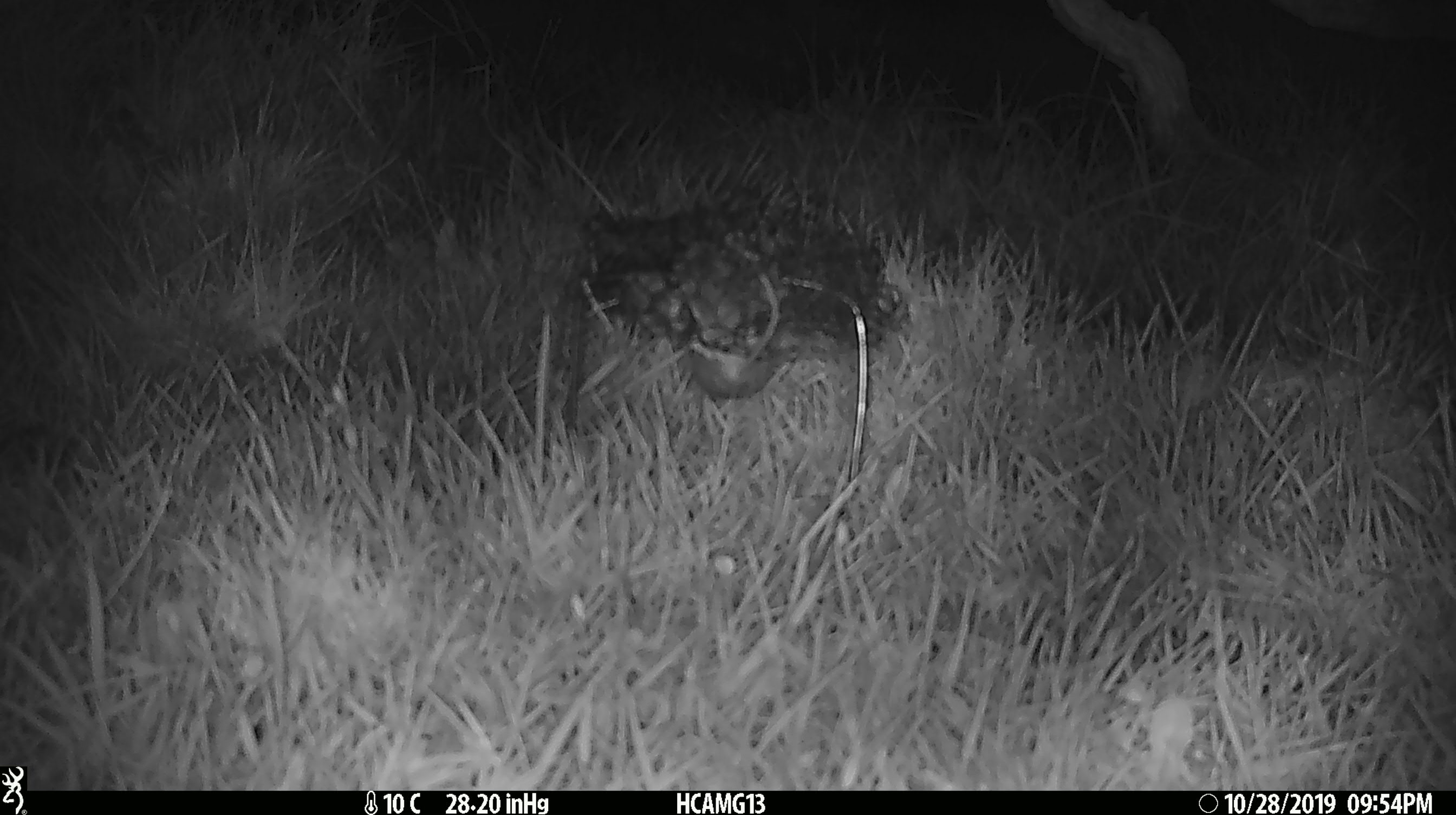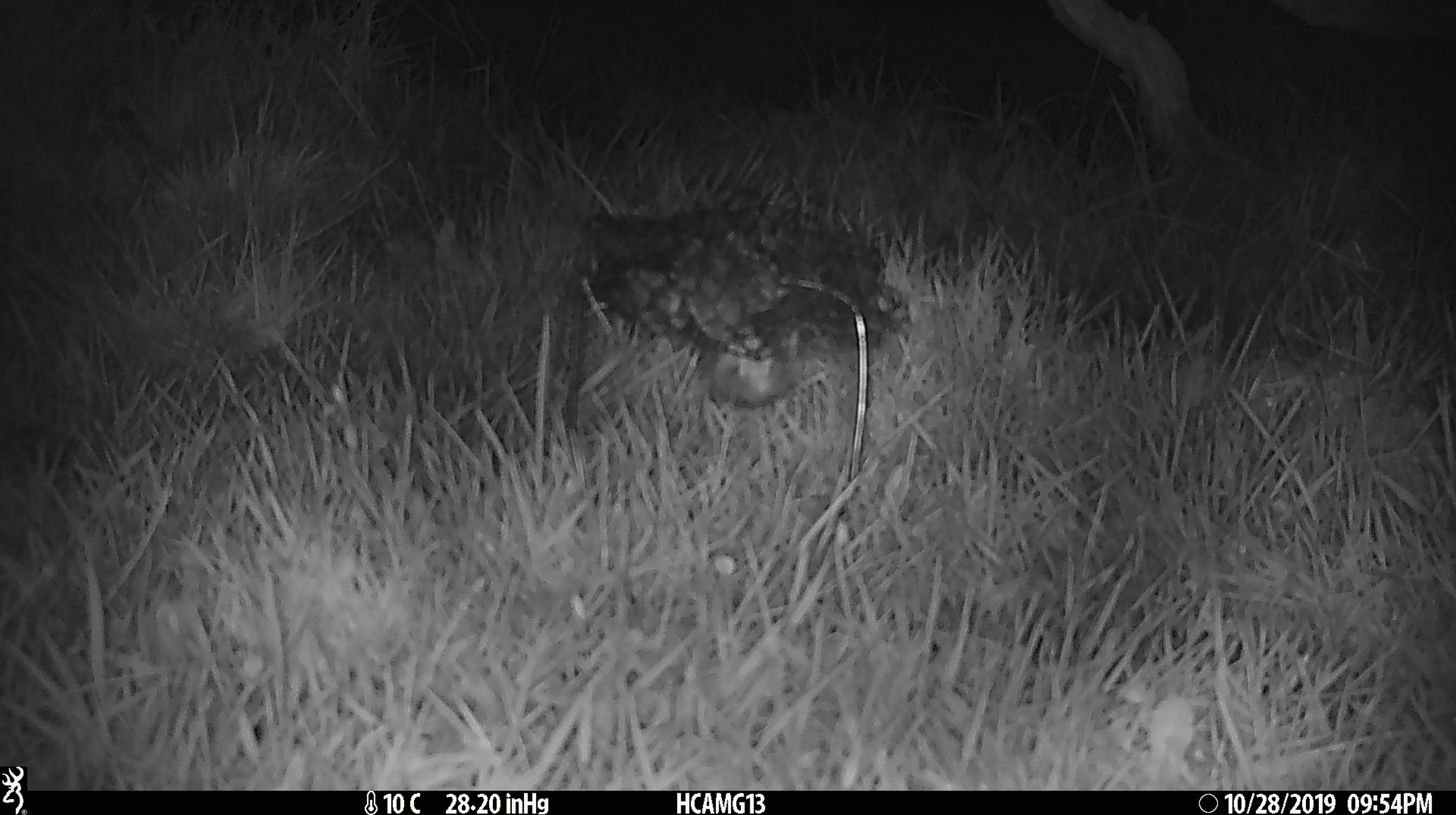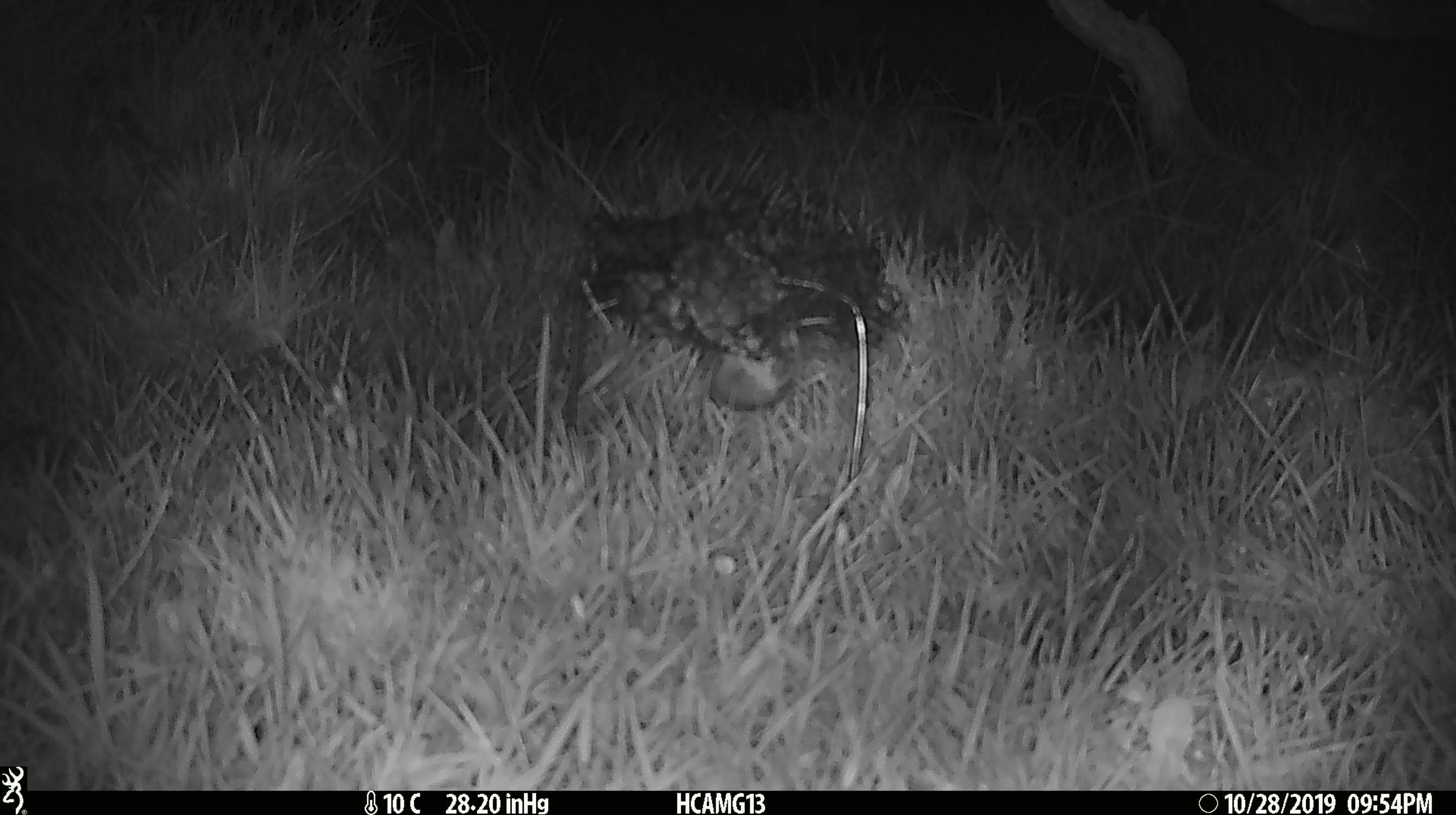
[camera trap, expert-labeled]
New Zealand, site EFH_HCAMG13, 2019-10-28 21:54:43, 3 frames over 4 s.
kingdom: Animalia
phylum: Chordata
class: Mammalia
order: Rodentia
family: Muridae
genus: Mus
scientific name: Mus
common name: mouse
Mouse (Mus).